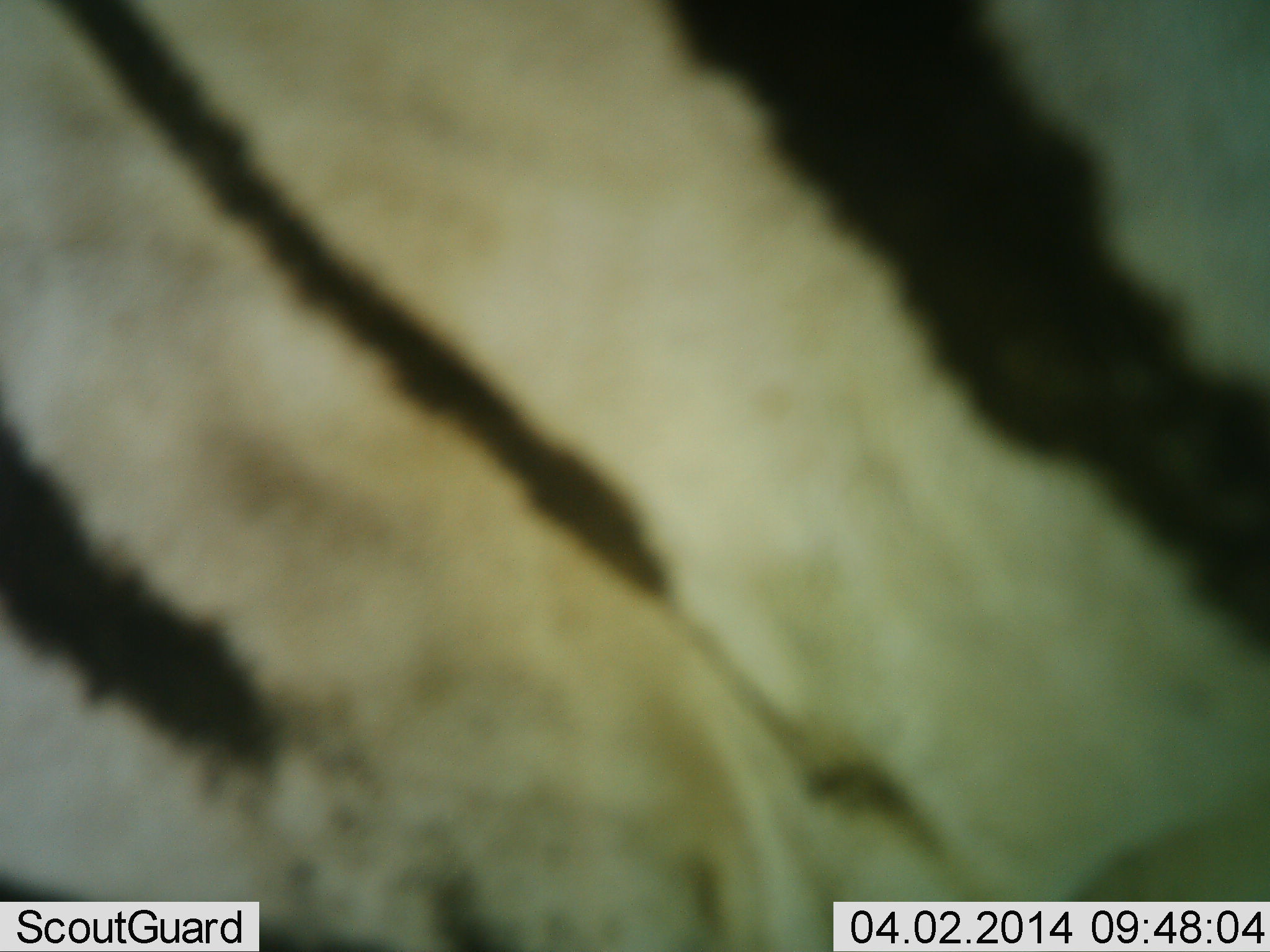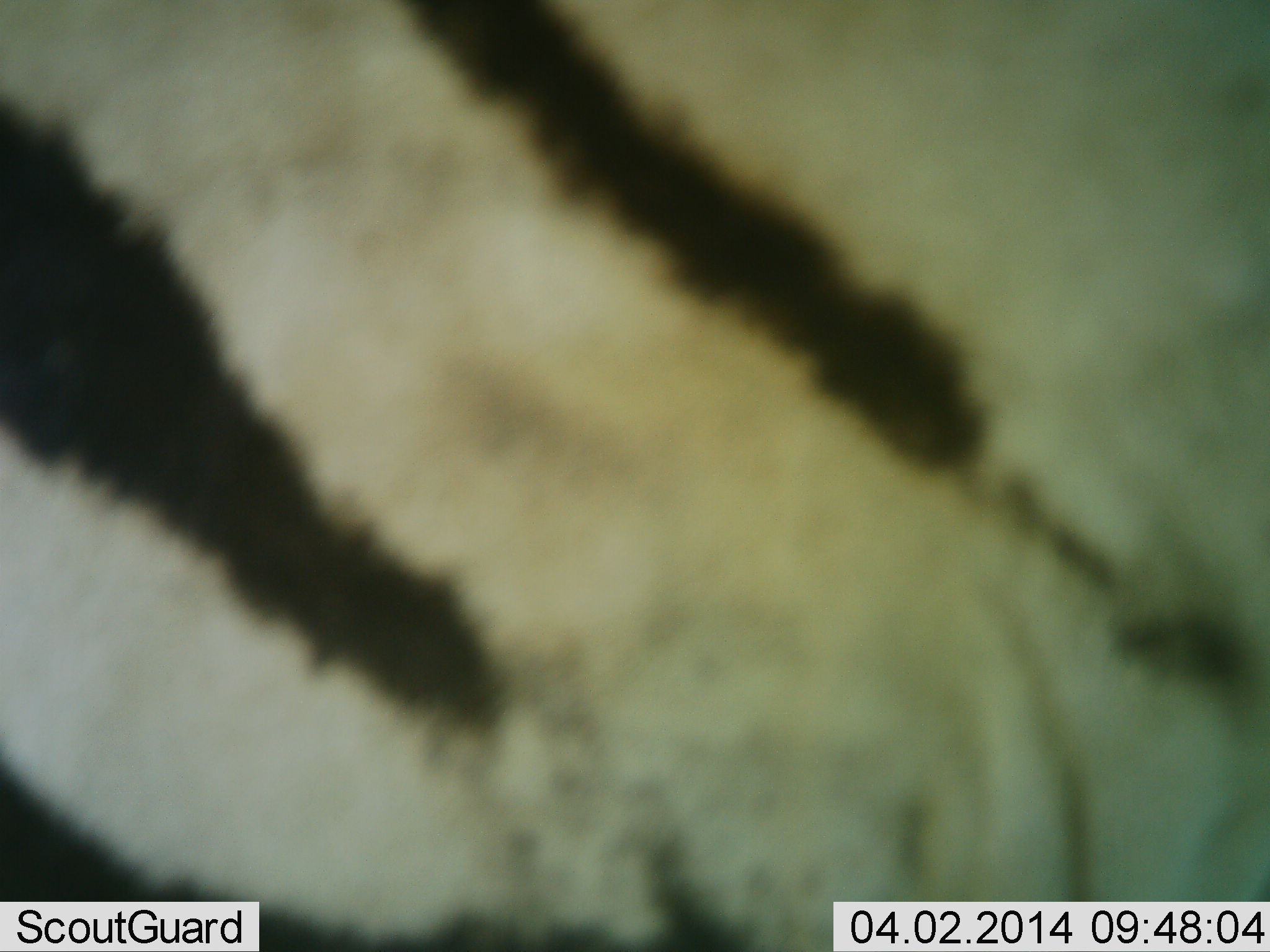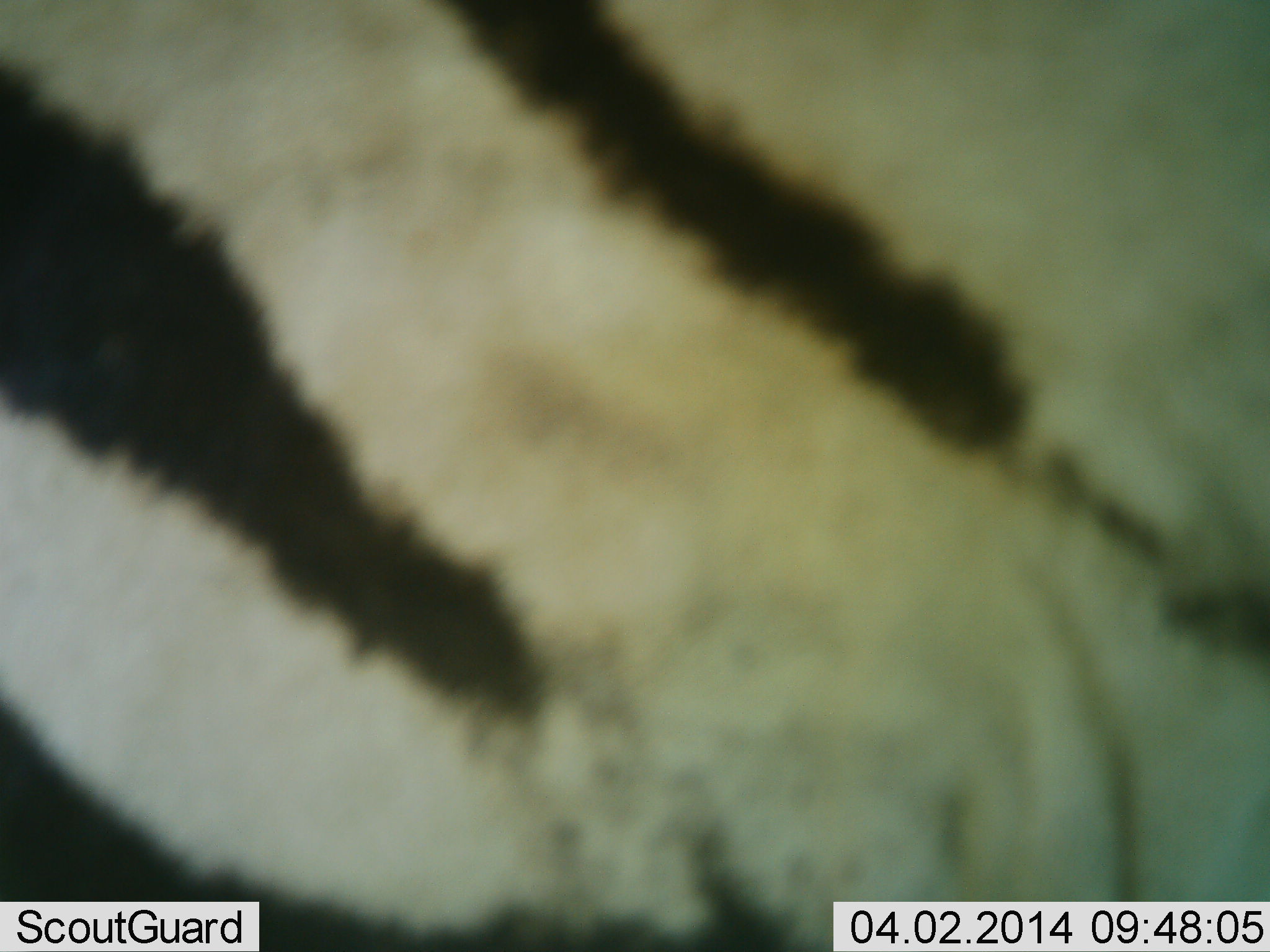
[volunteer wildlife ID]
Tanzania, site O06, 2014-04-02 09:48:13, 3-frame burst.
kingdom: Animalia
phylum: Chordata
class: Mammalia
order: Perissodactyla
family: Equidae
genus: Equus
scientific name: Equus quagga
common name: plains zebra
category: zebra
Zebra (plains zebra) (Equus quagga), count 1. Behavior (volunteer vote fractions): standing 90%, resting 0%, moving 10%, interacting 0%. Young present (vote fraction): 0%. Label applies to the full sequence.